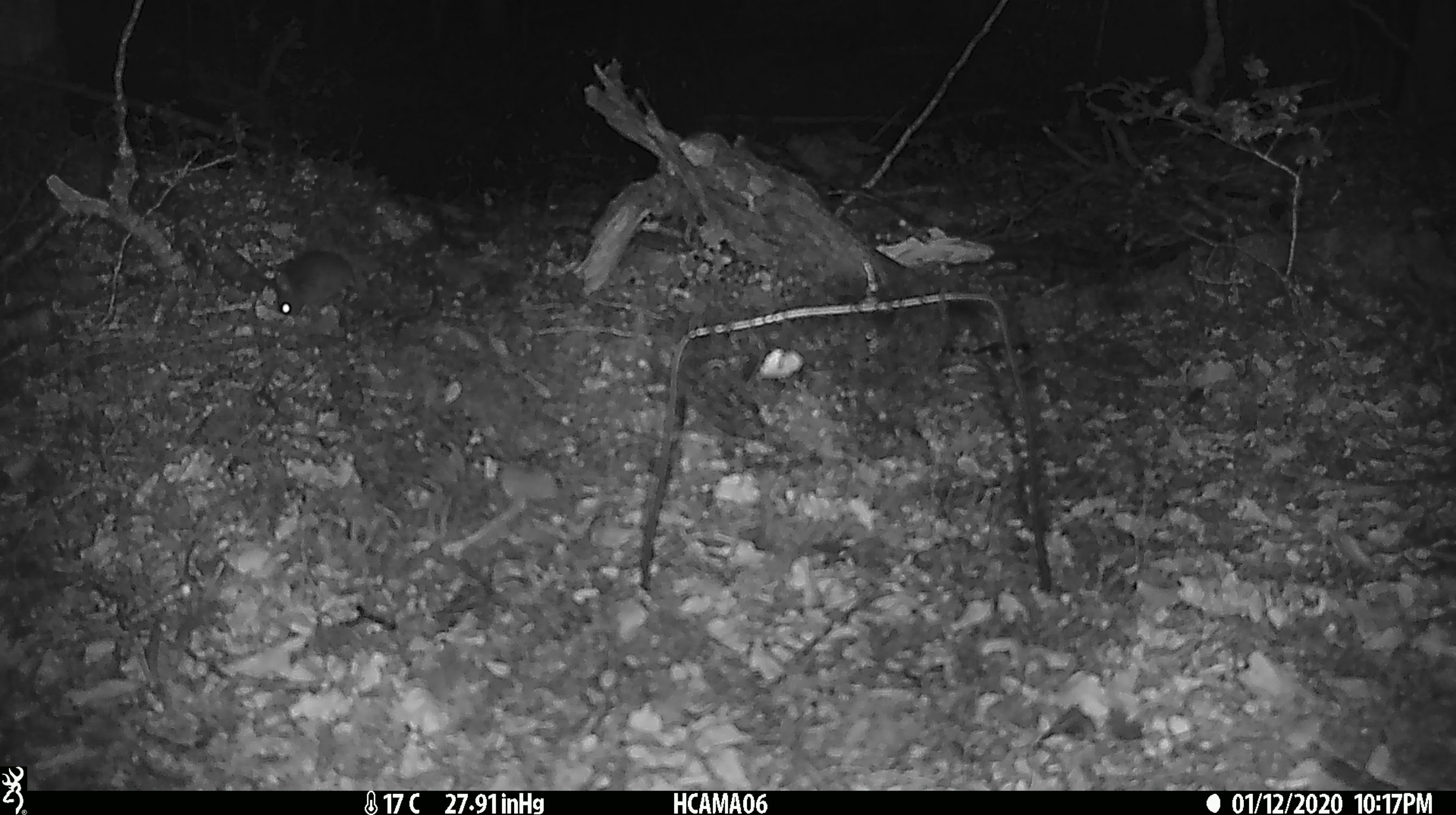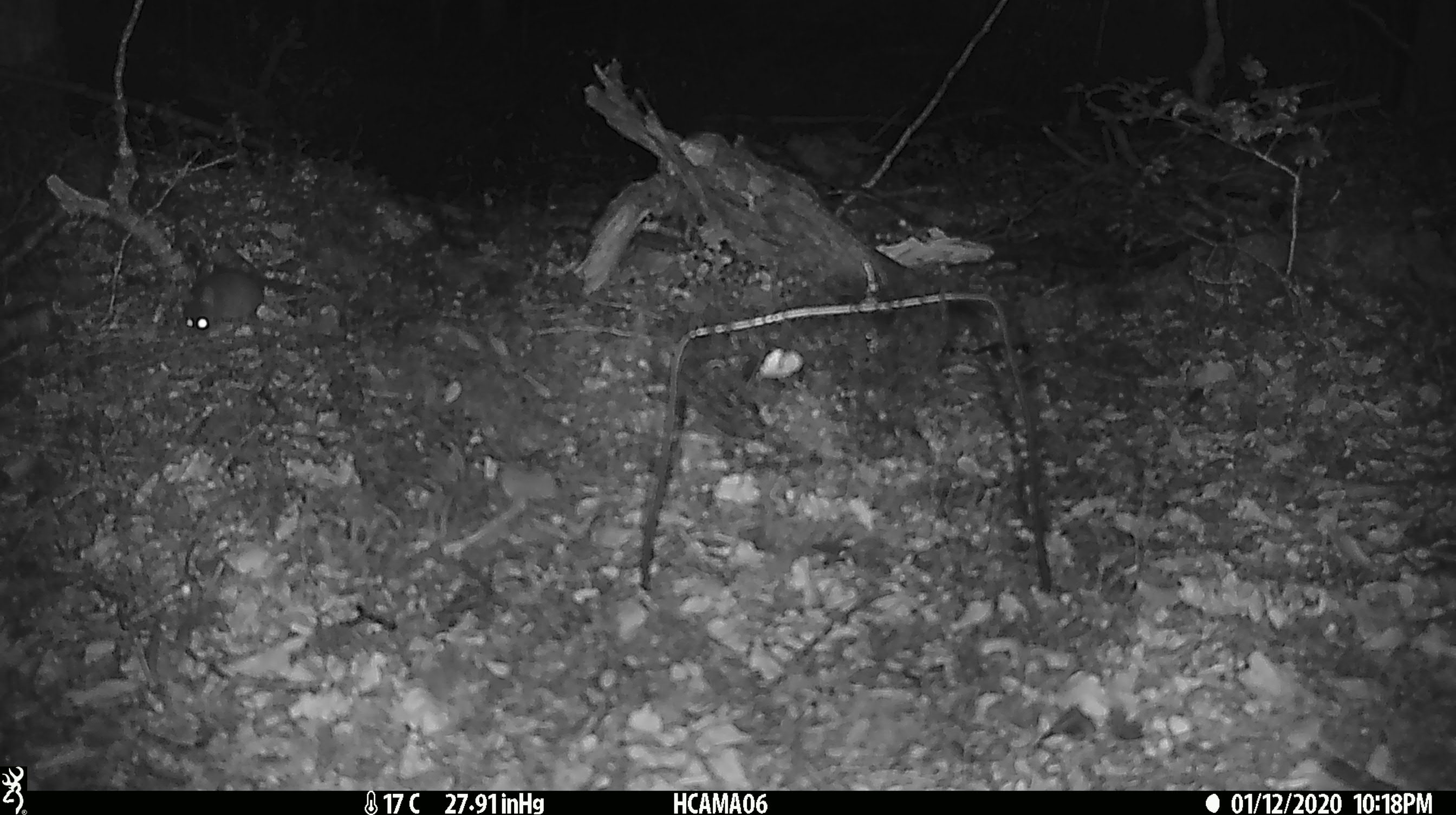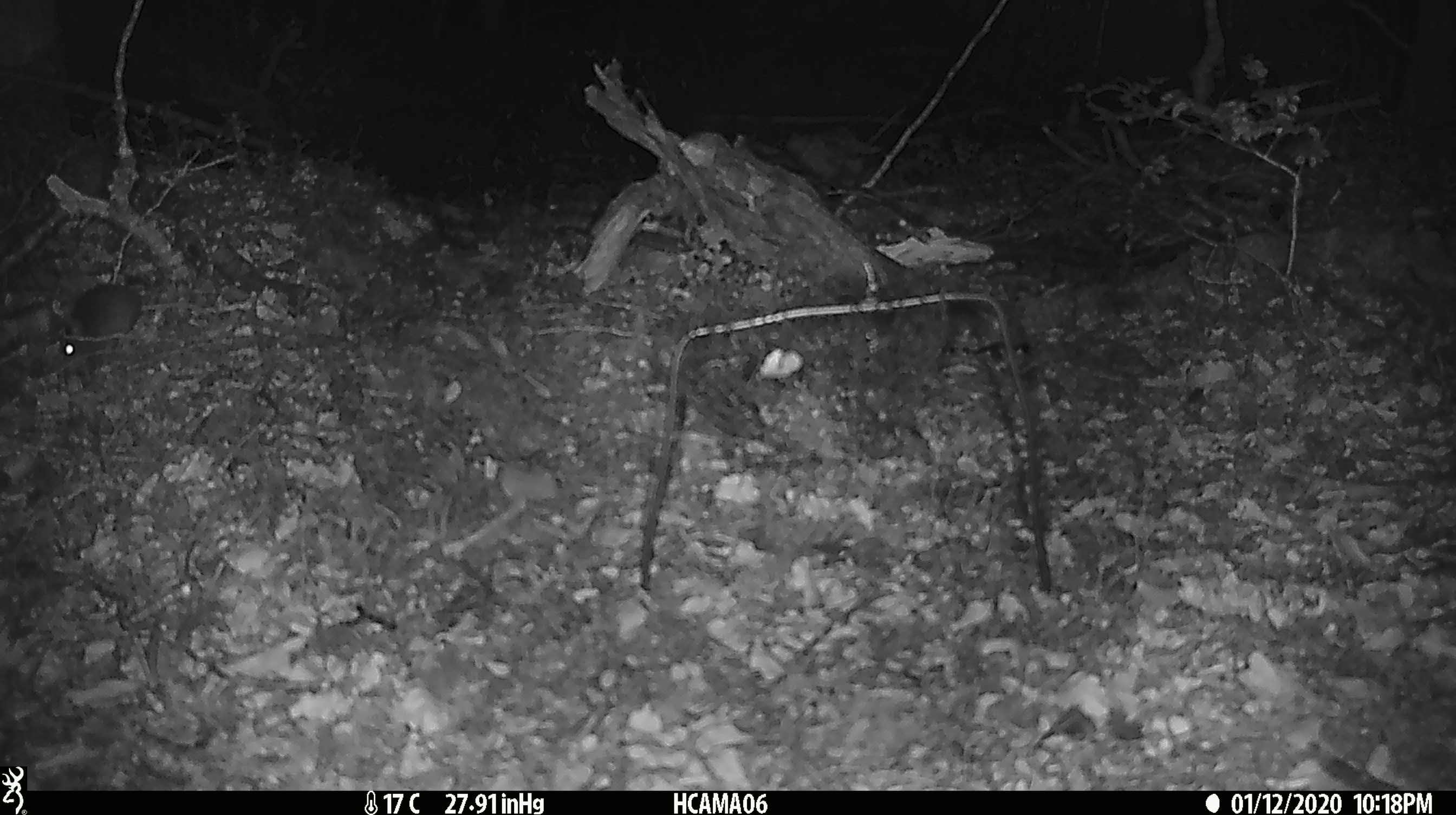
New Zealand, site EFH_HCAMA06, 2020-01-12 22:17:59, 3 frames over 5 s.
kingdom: Animalia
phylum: Chordata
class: Mammalia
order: Rodentia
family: Muridae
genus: Mus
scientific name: Mus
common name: mouse